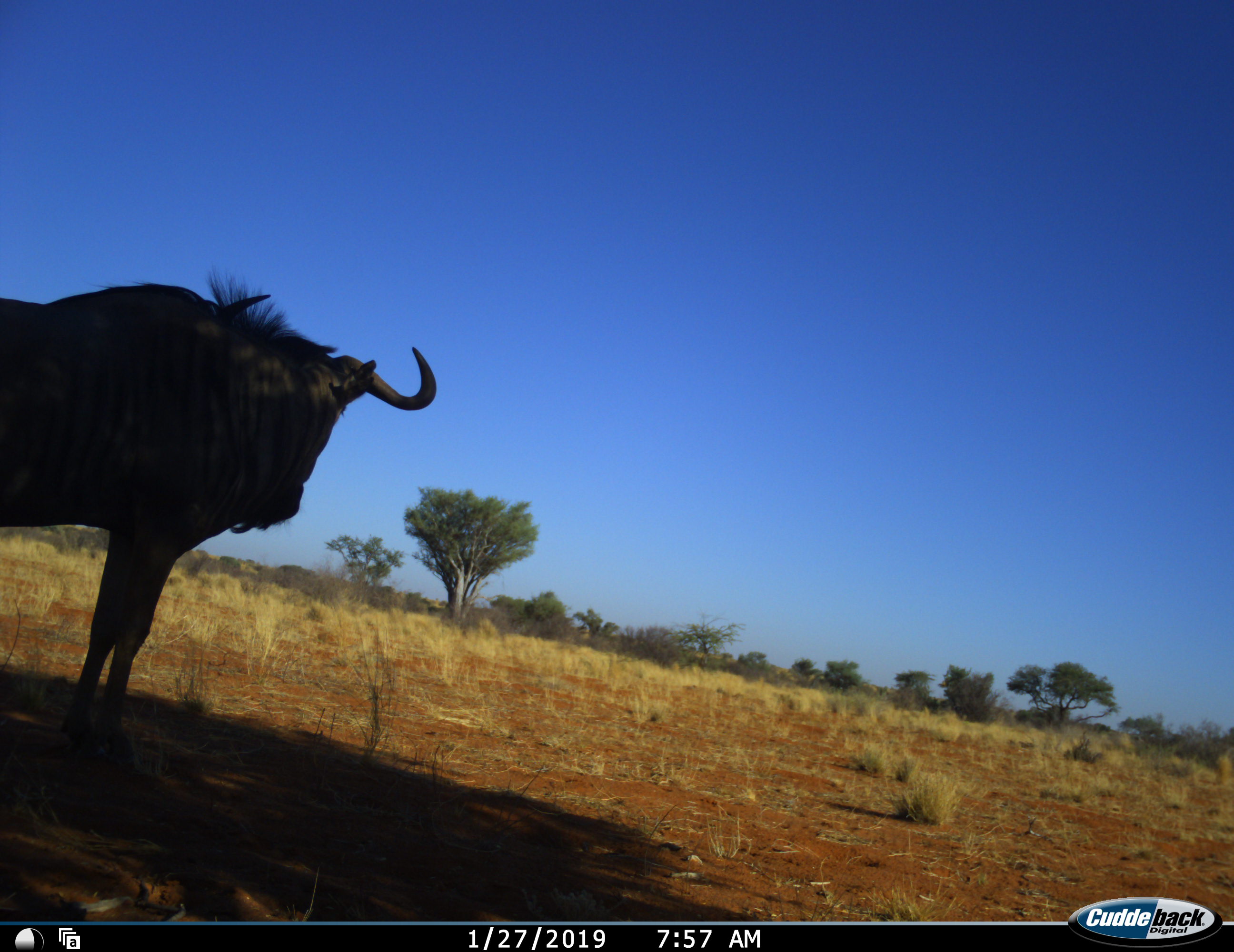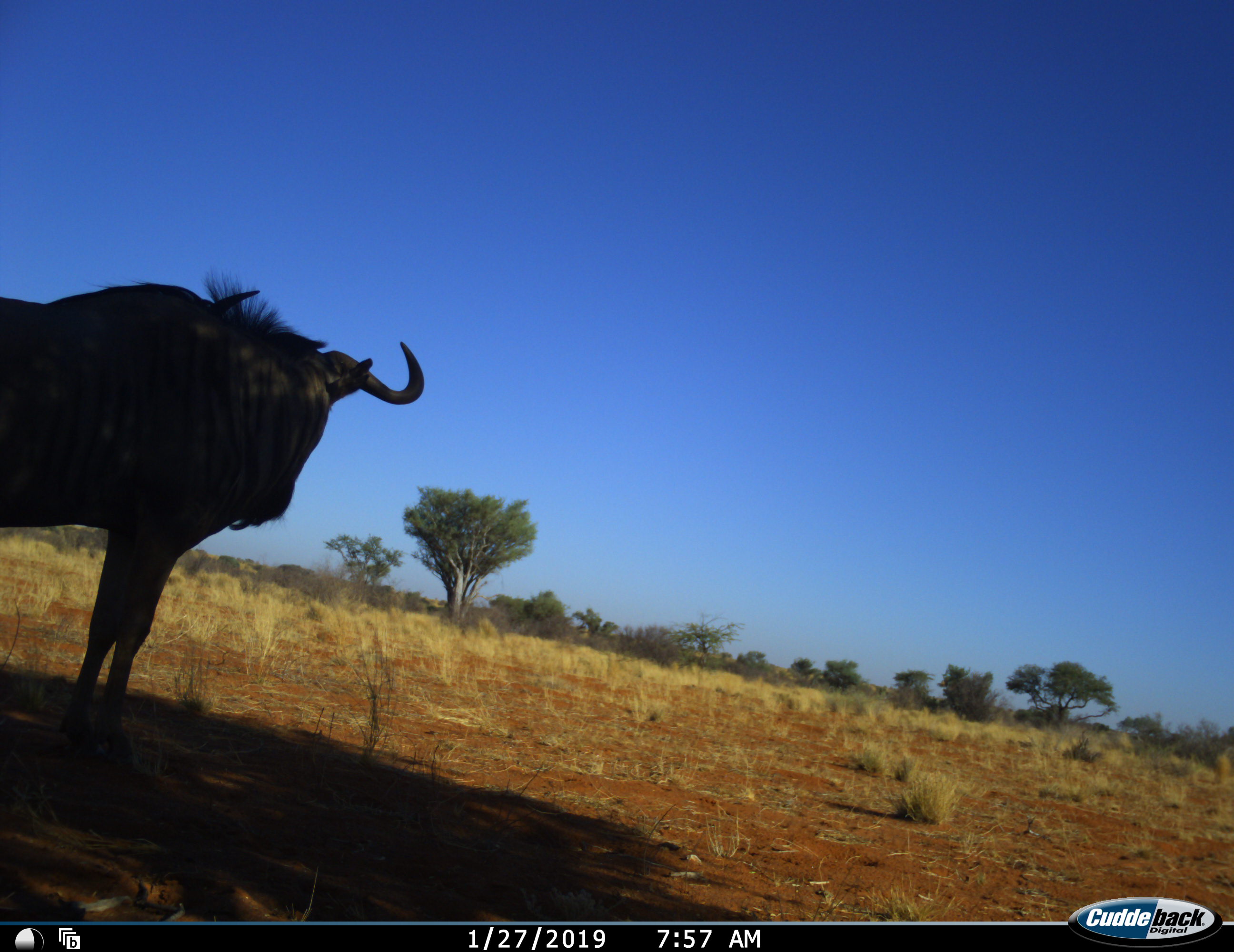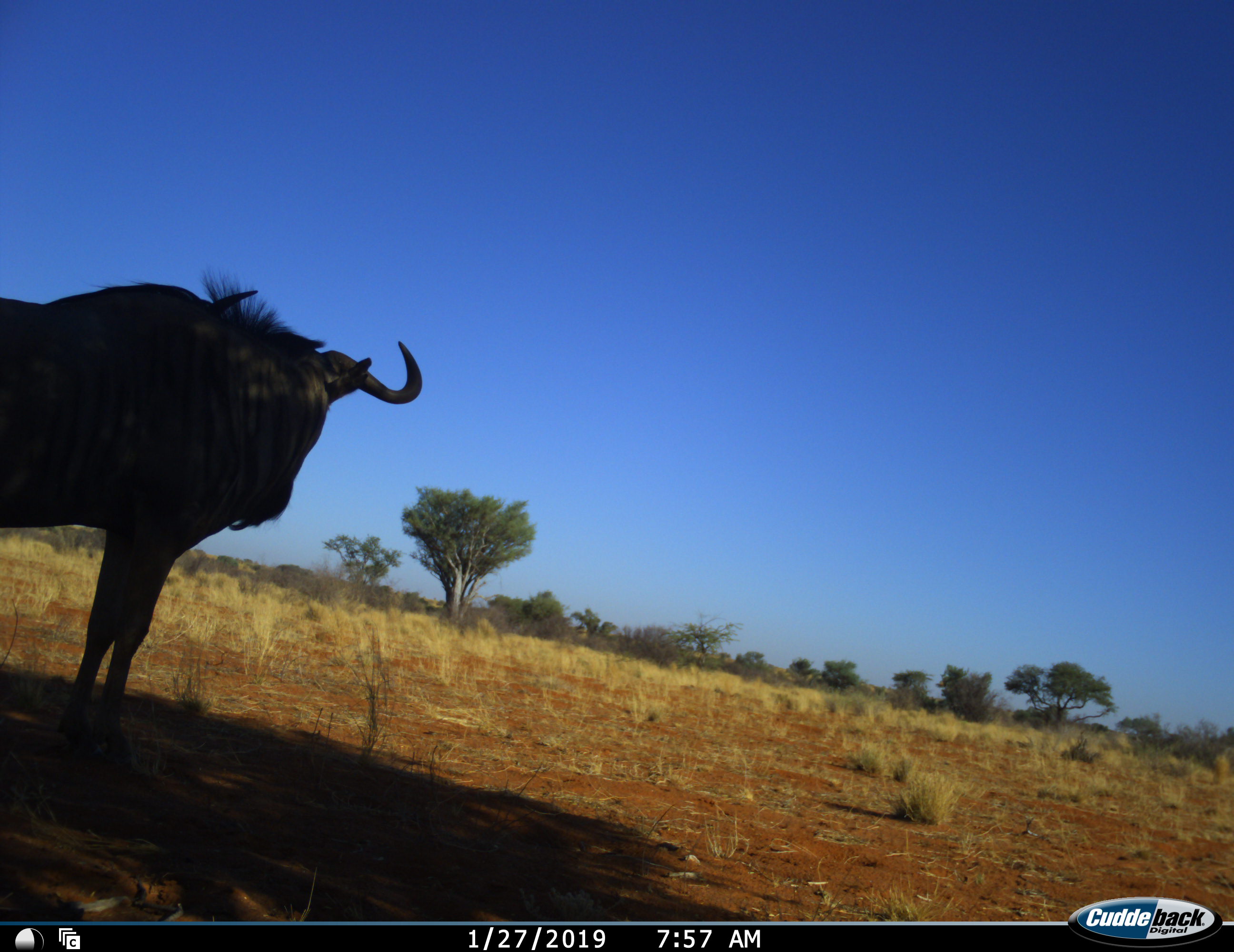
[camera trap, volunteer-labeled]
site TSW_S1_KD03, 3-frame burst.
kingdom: Animalia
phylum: Chordata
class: Mammalia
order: Artiodactyla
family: Bovidae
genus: Connochaetes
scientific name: Connochaetes taurinus taurinus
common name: blue wildebeest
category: wildebeestblue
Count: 1.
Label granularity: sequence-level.